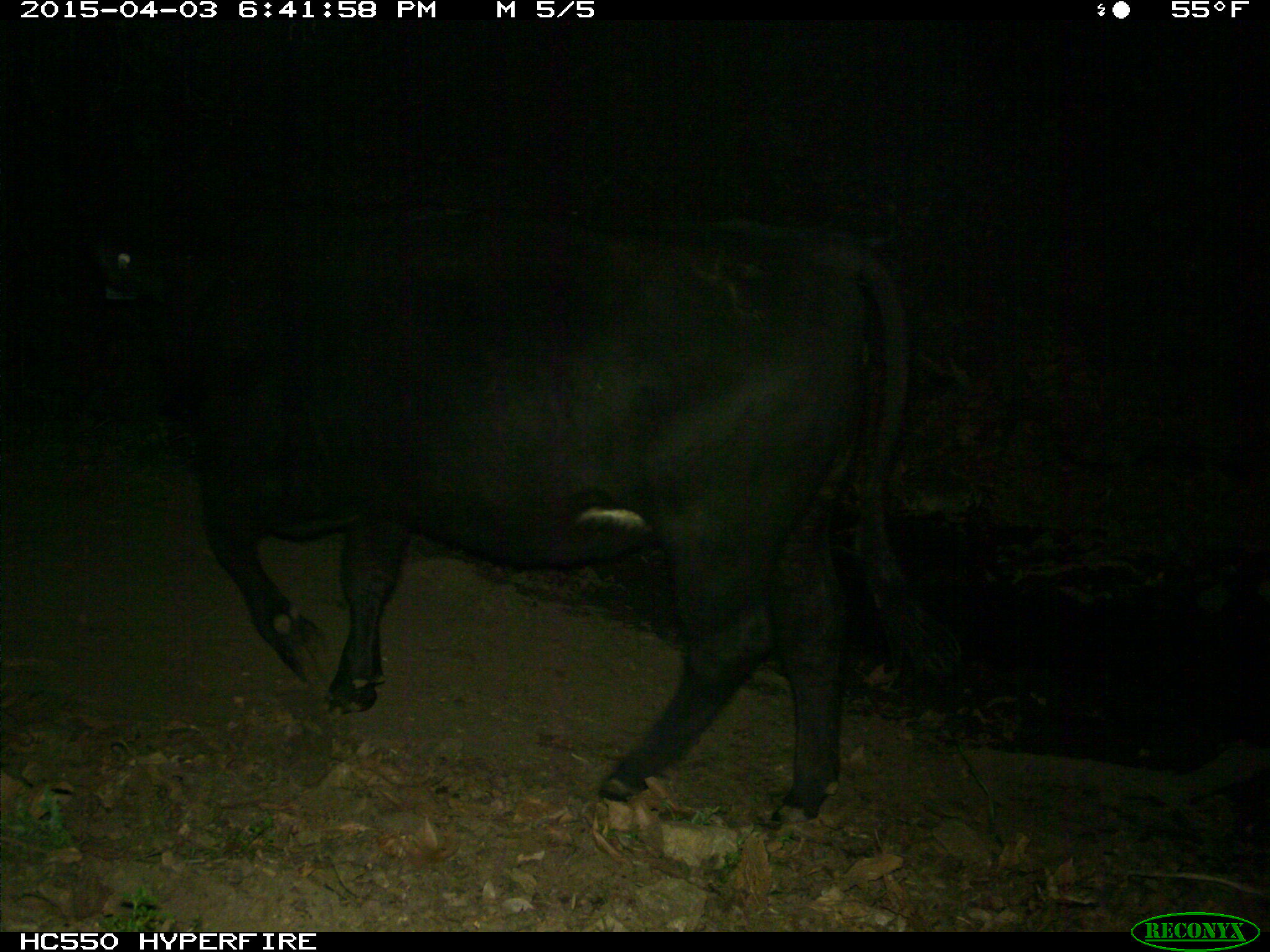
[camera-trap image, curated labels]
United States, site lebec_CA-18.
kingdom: Animalia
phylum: Chordata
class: Mammalia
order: Artiodactyla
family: Bovidae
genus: Bos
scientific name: Bos taurus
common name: domestic cow